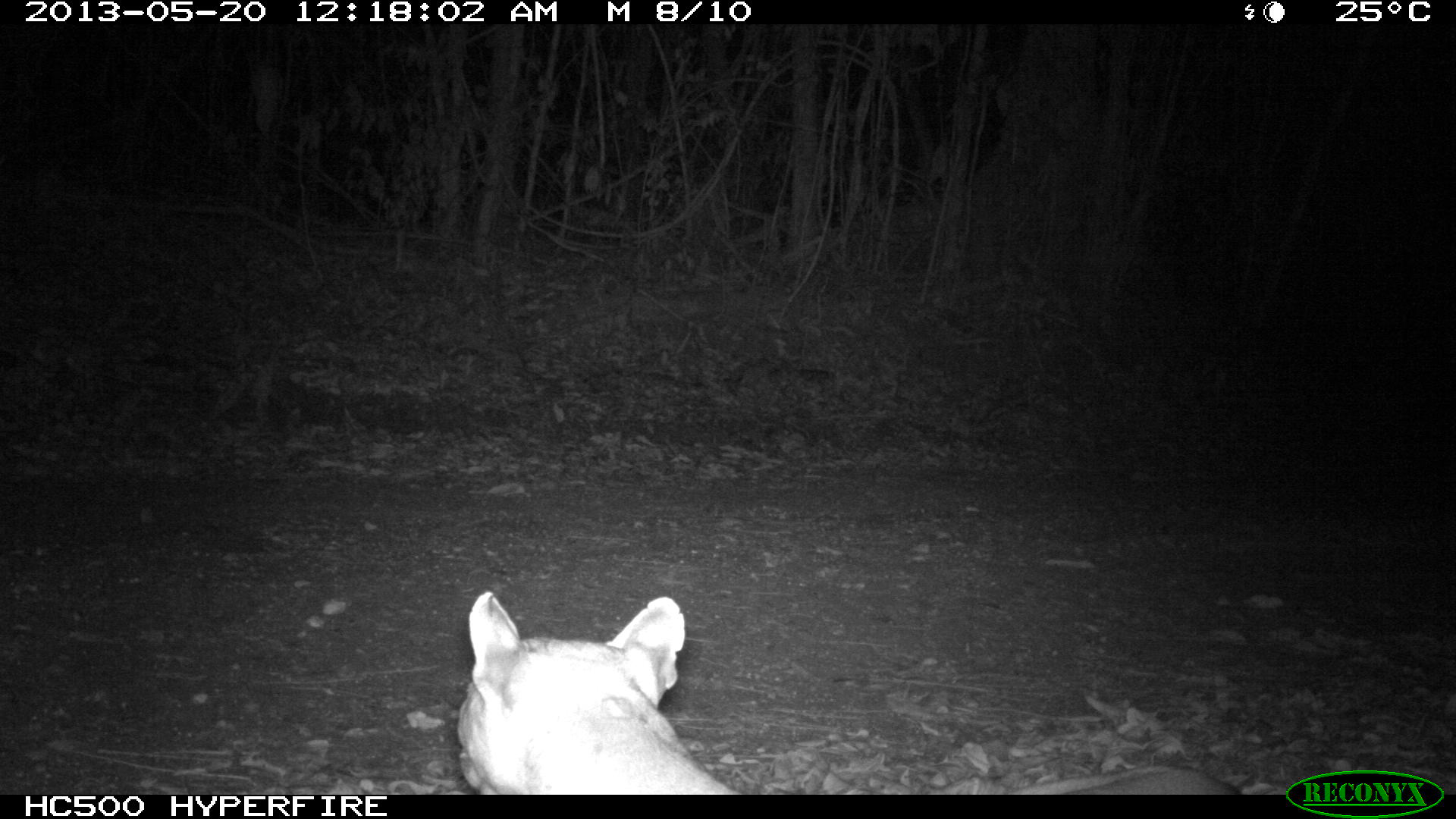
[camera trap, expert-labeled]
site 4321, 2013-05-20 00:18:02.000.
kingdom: Animalia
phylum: Chordata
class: Mammalia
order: Carnivora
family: Felidae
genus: Puma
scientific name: Puma concolor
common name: mountain lion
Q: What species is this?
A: Puma concolor (mountain lion).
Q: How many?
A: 1.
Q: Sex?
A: Male.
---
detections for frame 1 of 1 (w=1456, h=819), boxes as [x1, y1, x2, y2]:
puma concolor: [455, 590, 742, 794]